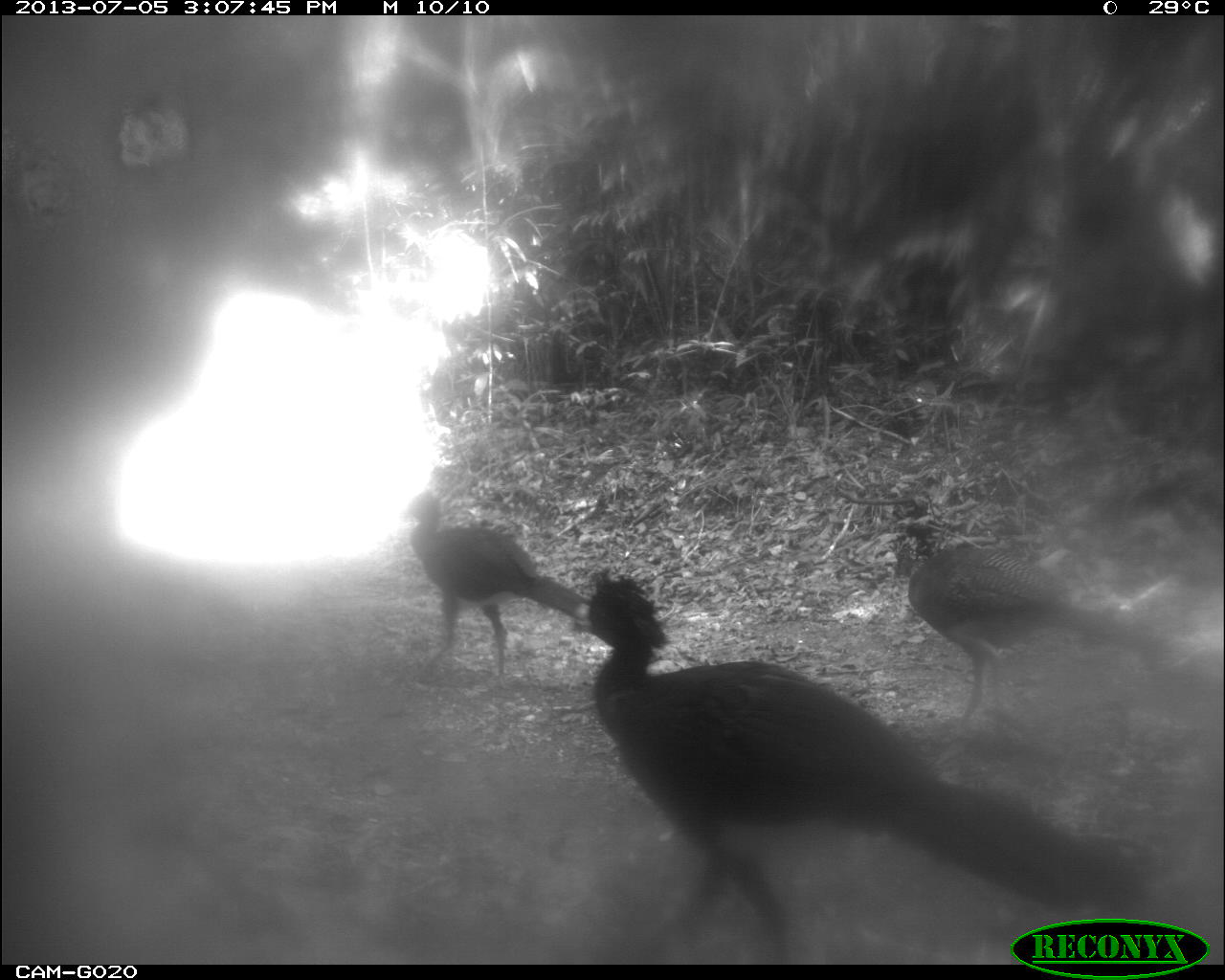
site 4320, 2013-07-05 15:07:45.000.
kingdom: Animalia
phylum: Chordata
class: Aves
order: Galliformes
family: Cracidae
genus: Crax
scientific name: Crax rubra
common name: great curassow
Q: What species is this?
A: Crax rubra (great curassow).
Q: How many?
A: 4.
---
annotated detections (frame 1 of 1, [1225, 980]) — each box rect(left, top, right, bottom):
crax rubra: rect(565, 571, 1162, 965); rect(892, 524, 1201, 742); rect(401, 489, 601, 680)